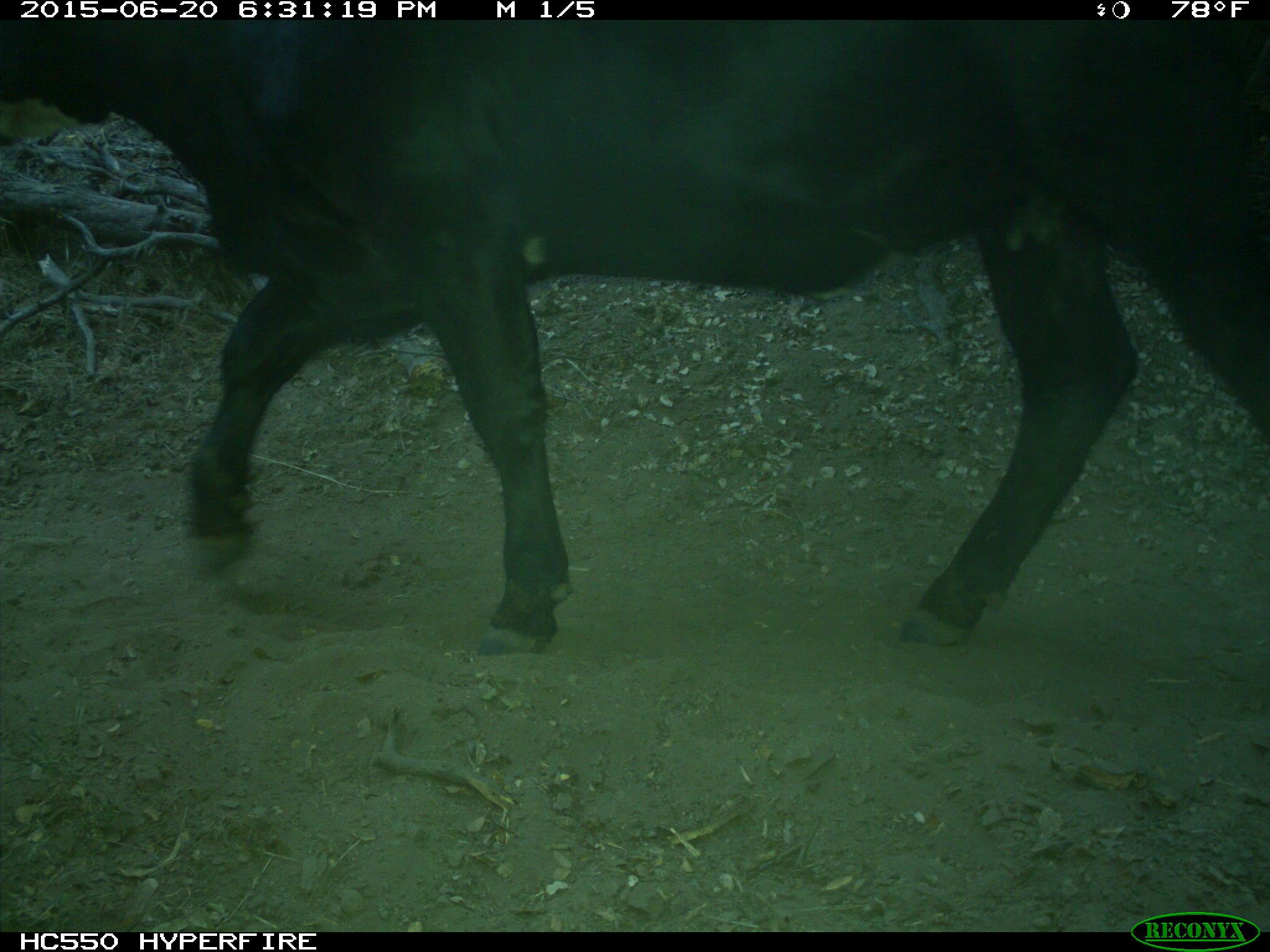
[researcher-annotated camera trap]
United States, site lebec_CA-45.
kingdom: Animalia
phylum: Chordata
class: Mammalia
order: Artiodactyla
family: Bovidae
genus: Bos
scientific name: Bos taurus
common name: domestic cow